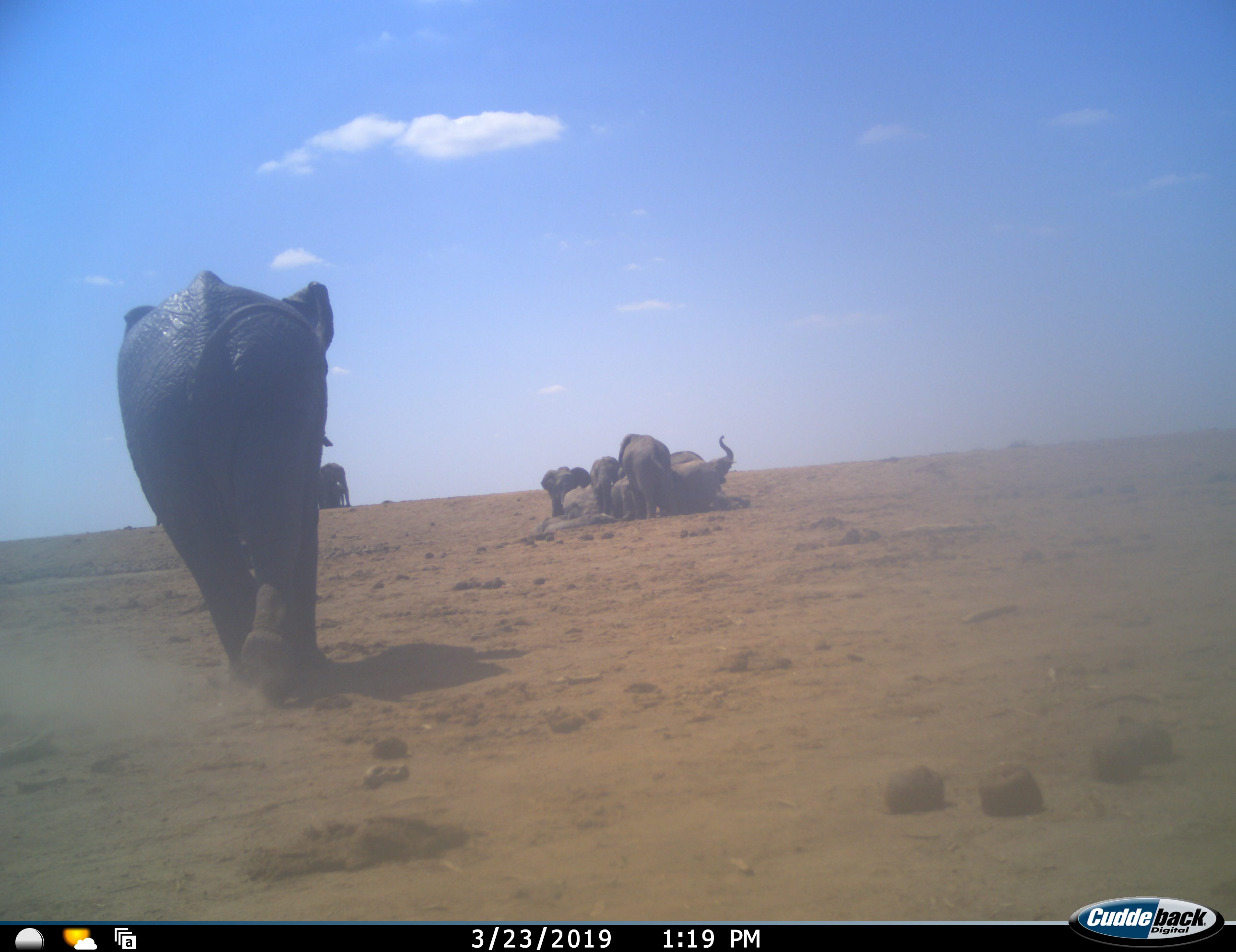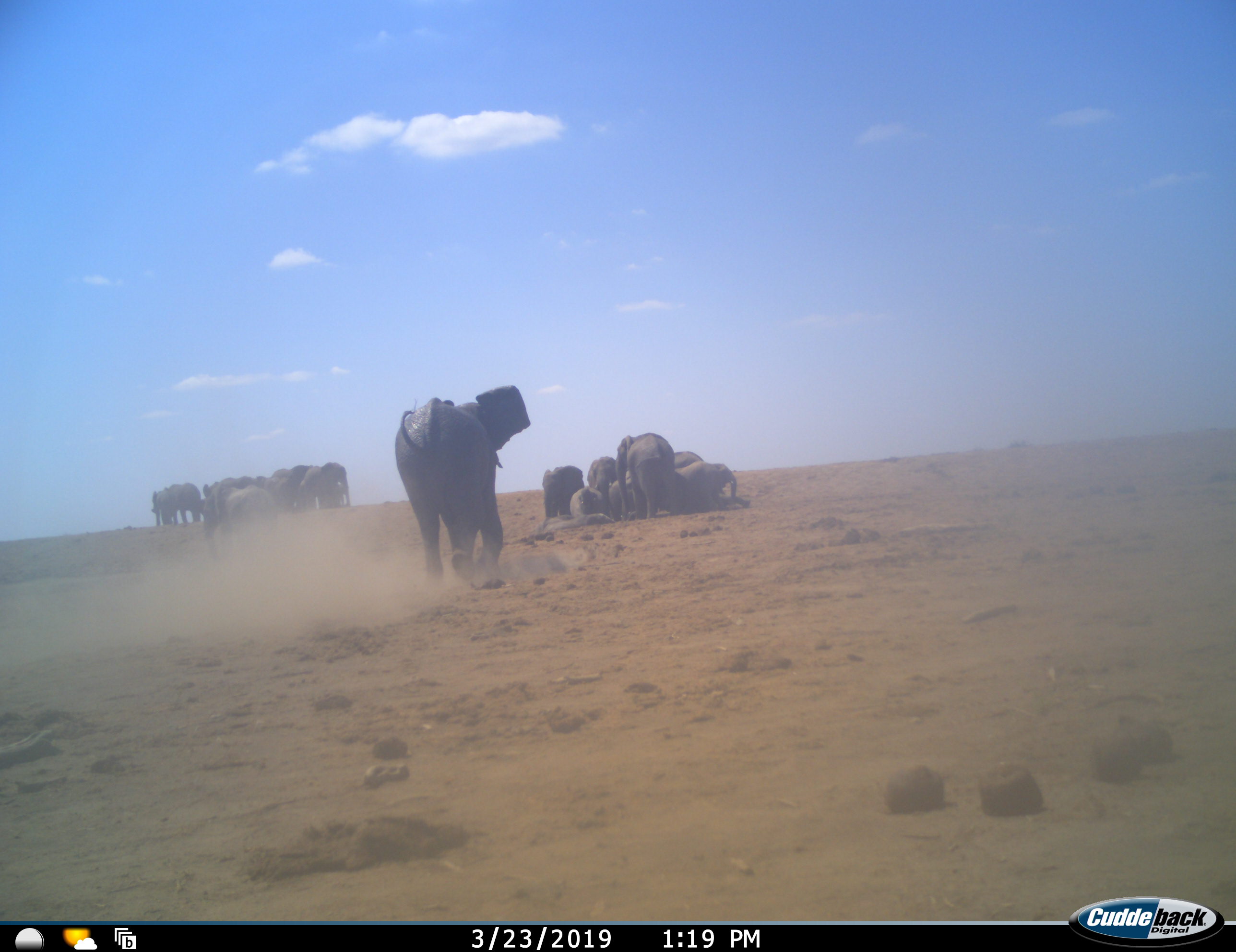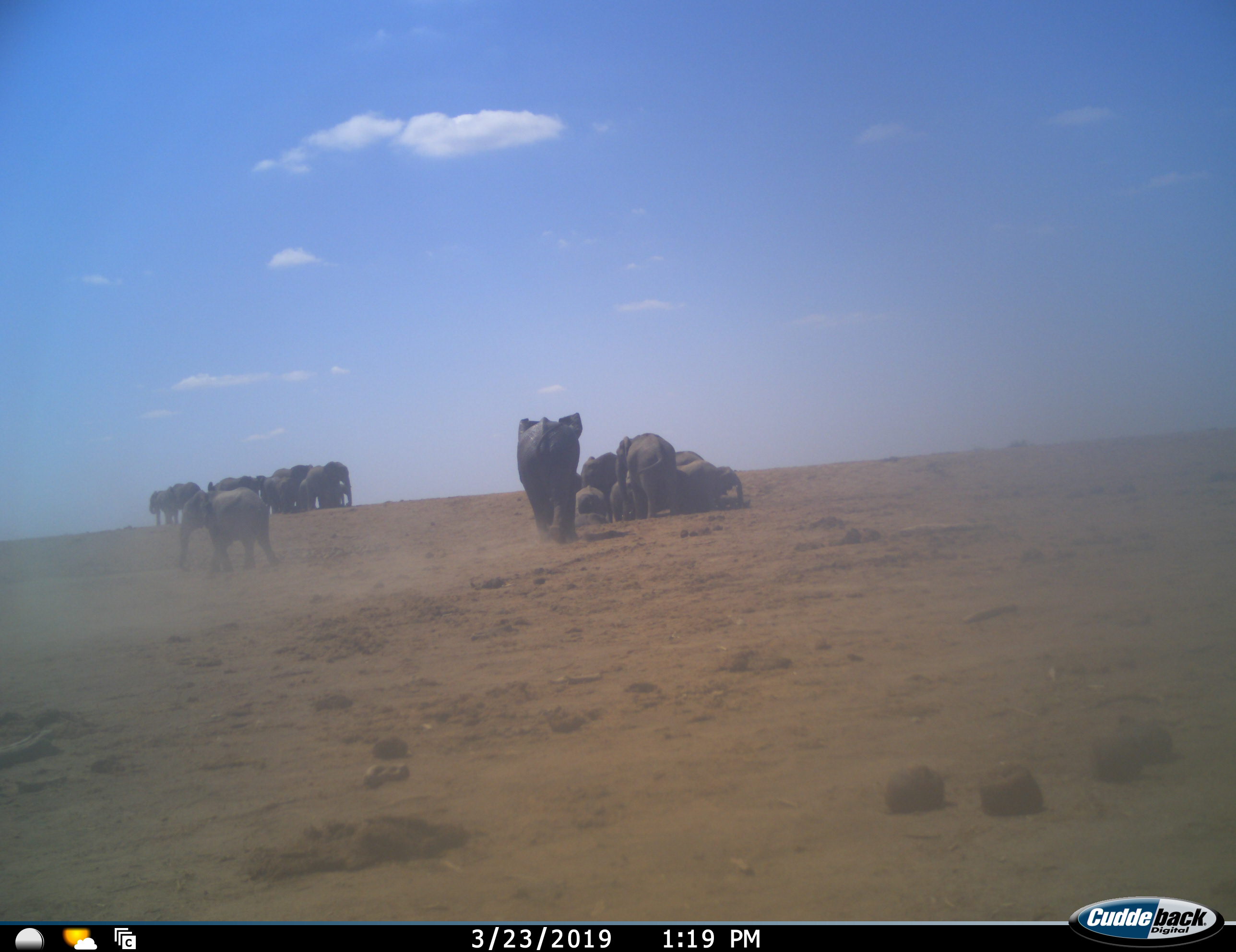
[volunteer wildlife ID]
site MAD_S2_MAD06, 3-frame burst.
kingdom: Animalia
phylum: Chordata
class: Mammalia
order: Proboscidea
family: Elephantidae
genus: Loxodonta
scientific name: Loxodonta africana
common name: african bush elephant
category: elephant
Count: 11-50.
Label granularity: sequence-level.